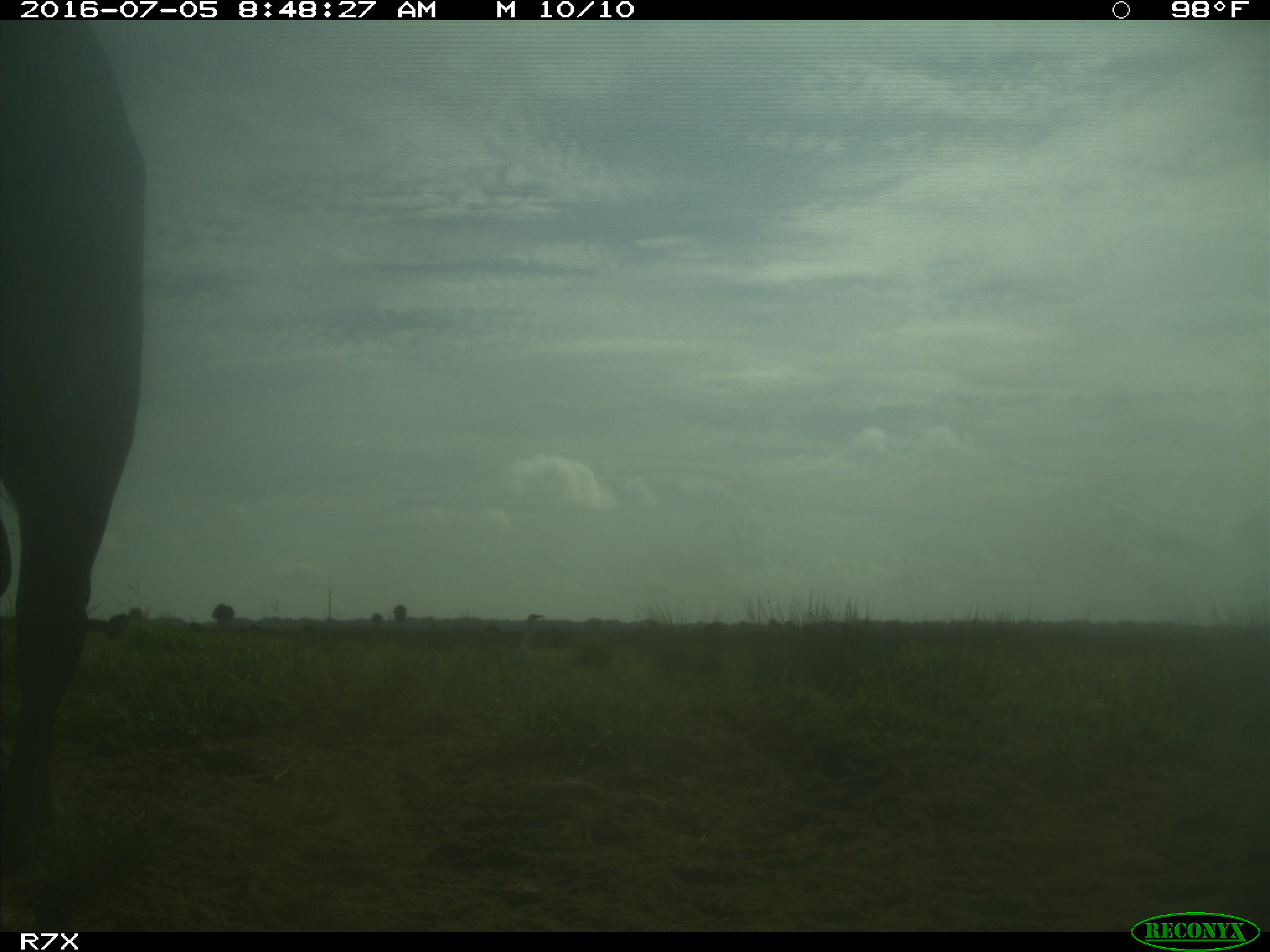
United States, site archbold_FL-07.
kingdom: Animalia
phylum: Chordata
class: Mammalia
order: Artiodactyla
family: Bovidae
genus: Bos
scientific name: Bos taurus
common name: domestic cow